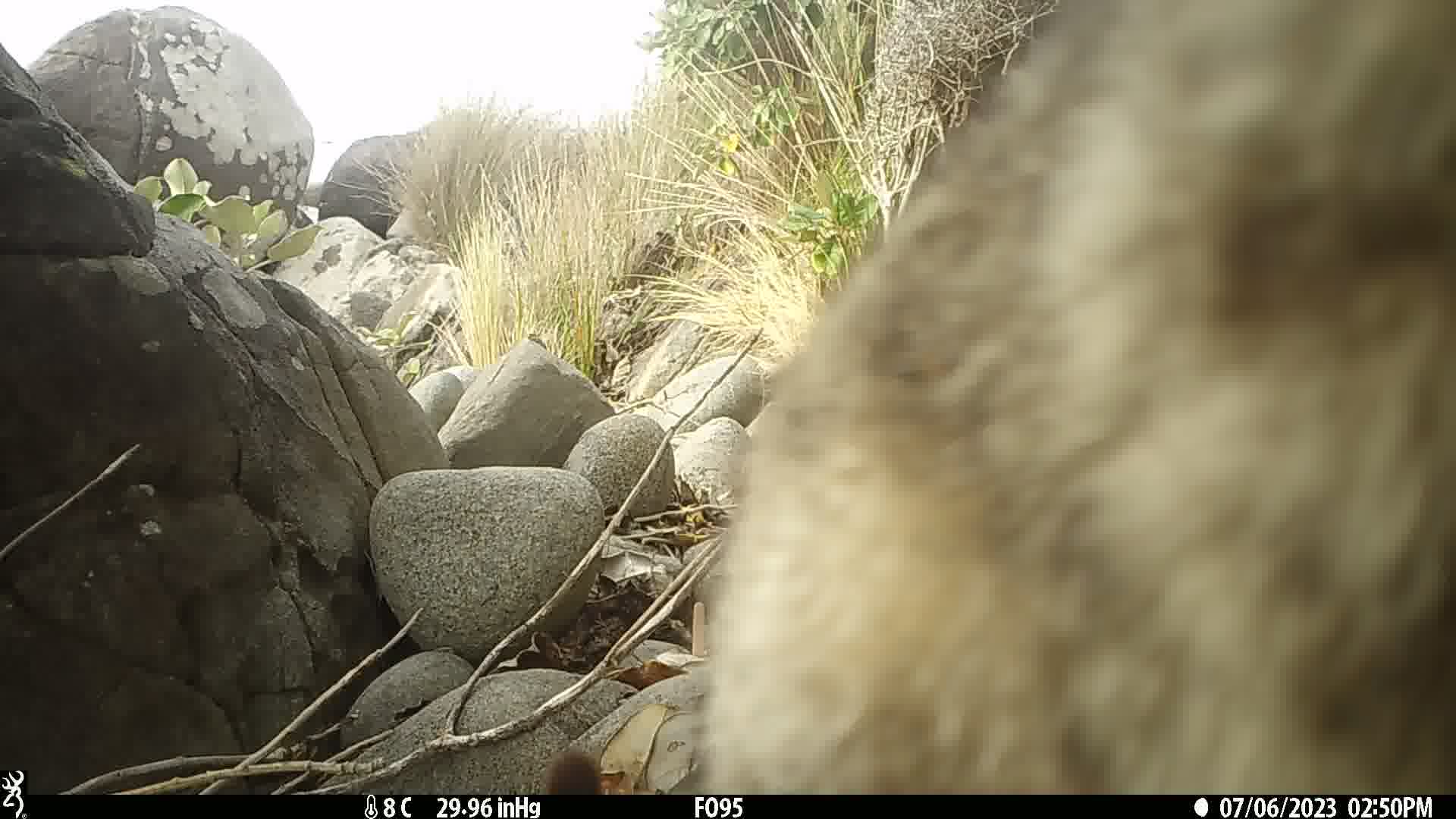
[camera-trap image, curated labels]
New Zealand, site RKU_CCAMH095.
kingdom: Animalia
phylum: Chordata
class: Mammalia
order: Carnivora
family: Felidae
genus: Felis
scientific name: Felis catus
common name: domestic cat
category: cat